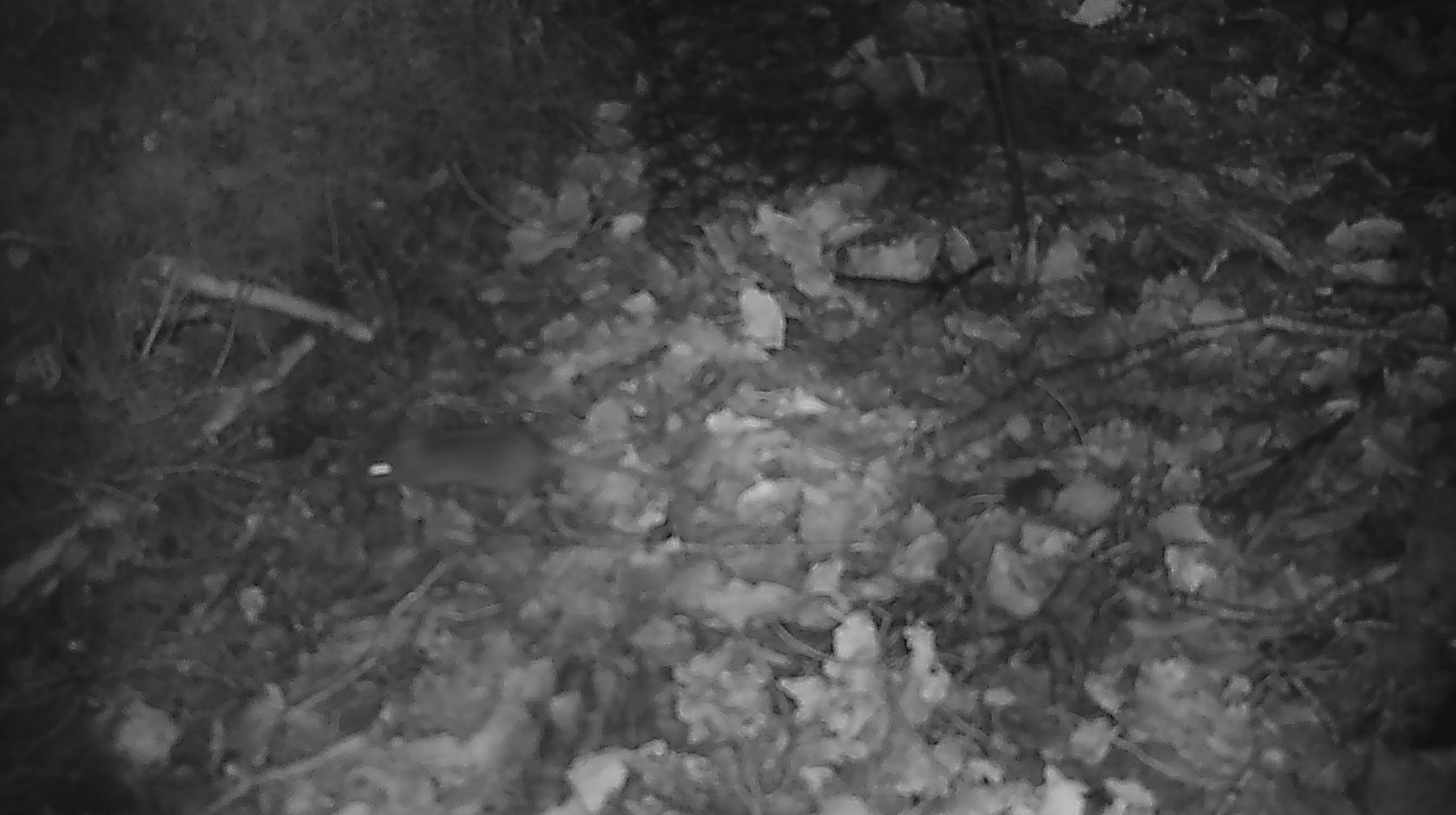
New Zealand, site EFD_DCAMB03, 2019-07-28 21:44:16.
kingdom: Animalia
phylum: Chordata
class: Mammalia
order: Rodentia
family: Muridae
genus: Mus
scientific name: Mus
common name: mouse